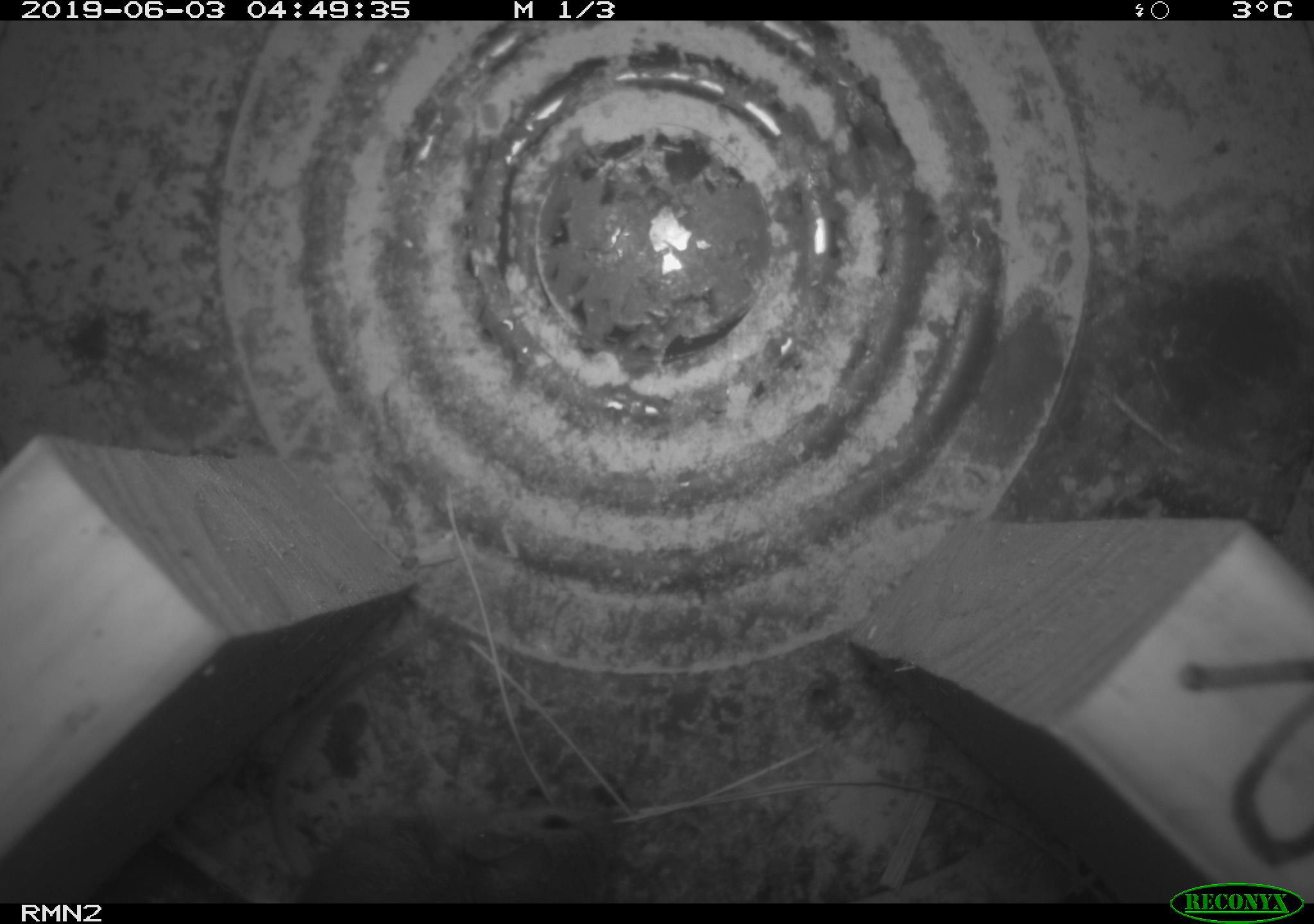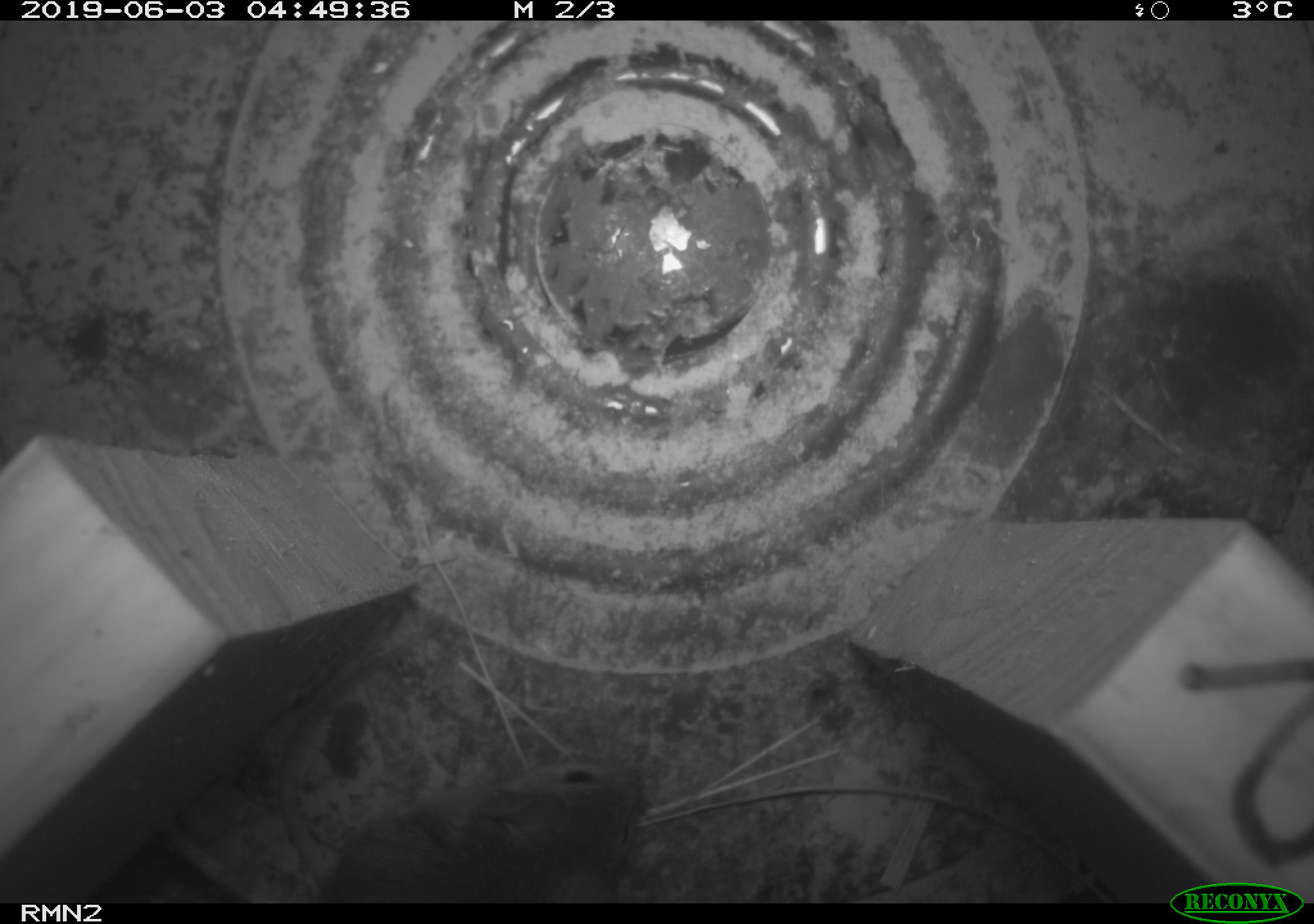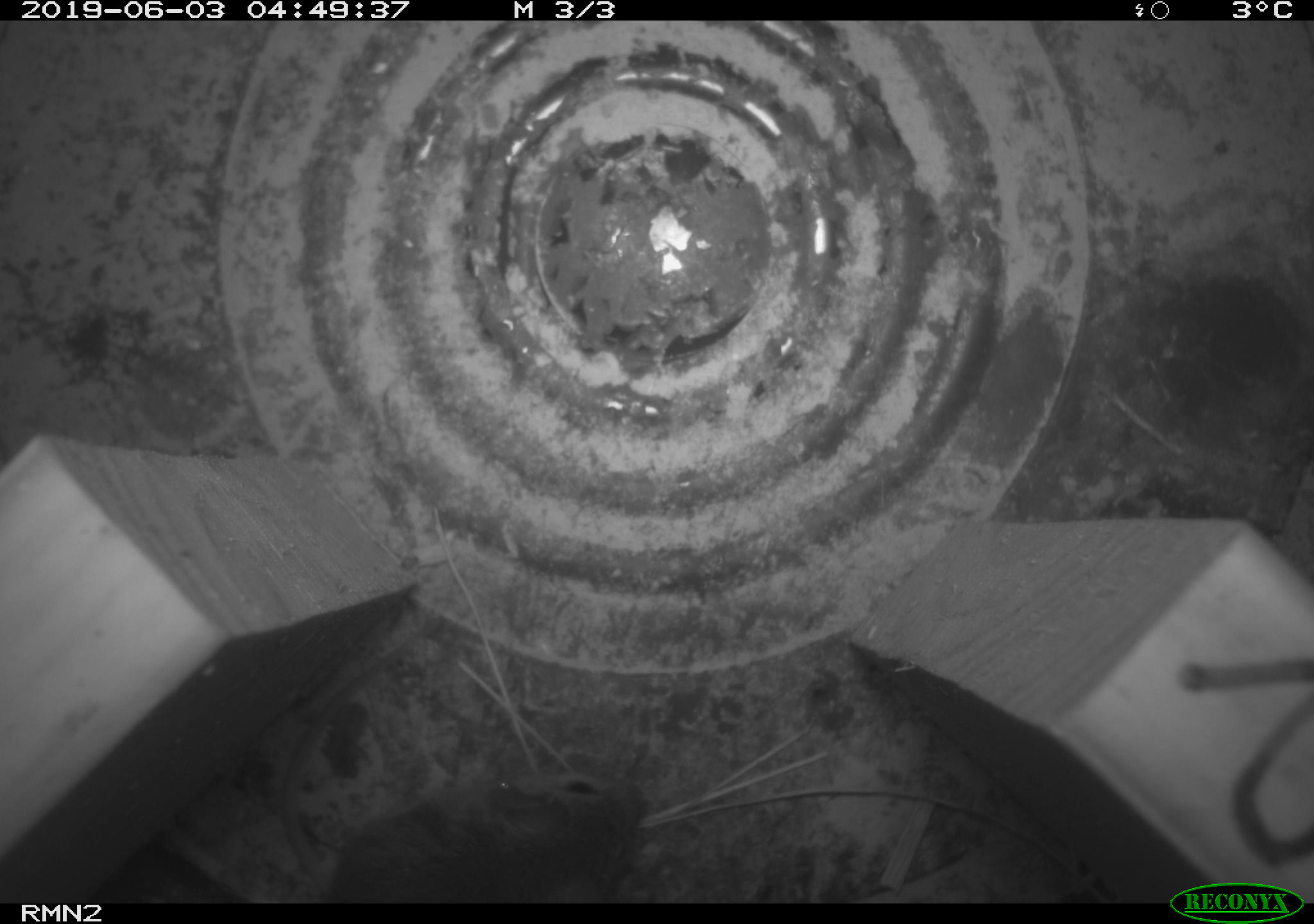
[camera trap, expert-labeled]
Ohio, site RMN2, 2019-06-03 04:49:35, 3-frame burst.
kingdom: Animalia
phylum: Chordata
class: Mammalia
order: Rodentia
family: Cricetidae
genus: Peromyscus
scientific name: Peromyscus leucopus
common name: white-footed mouse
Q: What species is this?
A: White-footed mouse (Peromyscus leucopus).